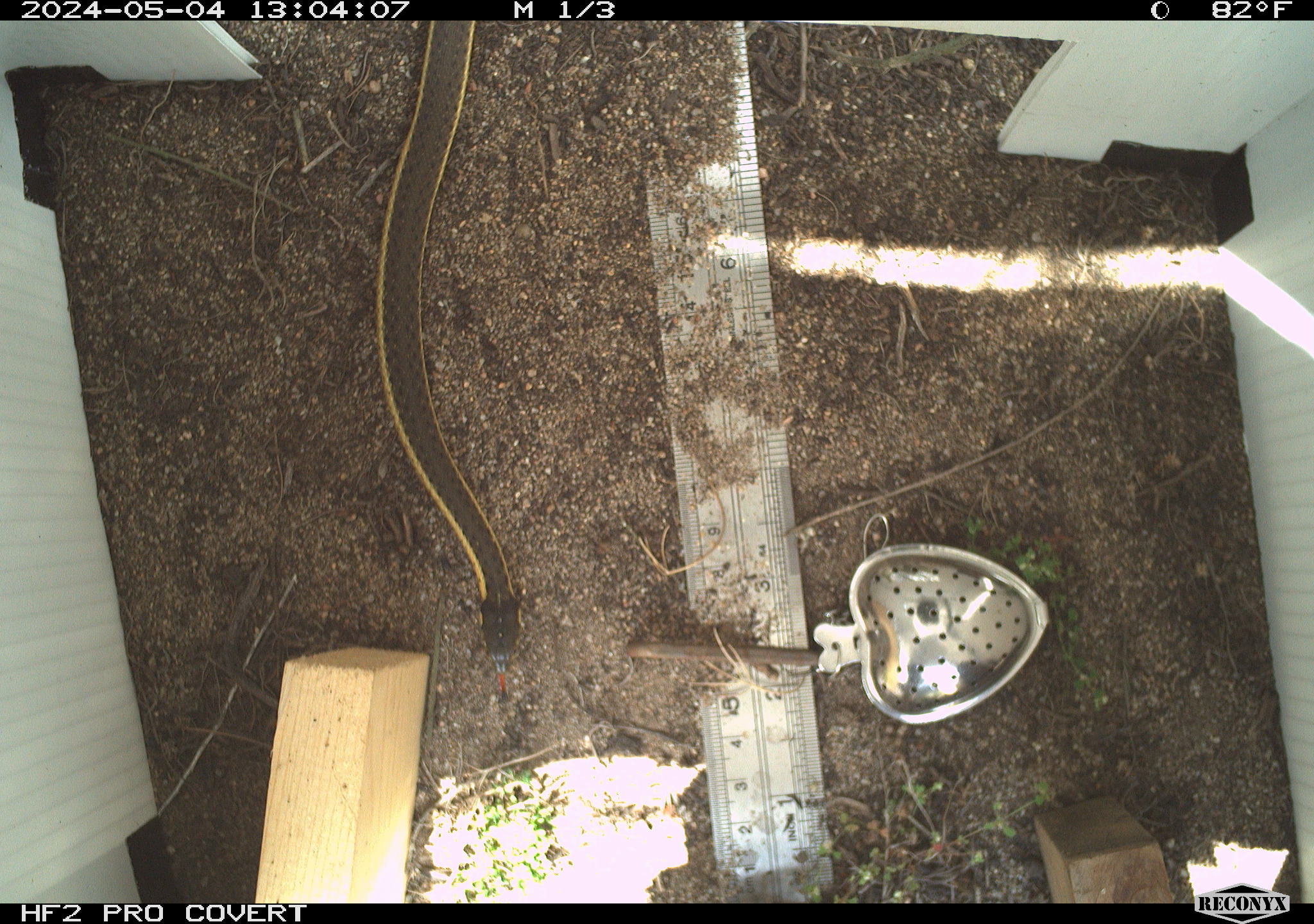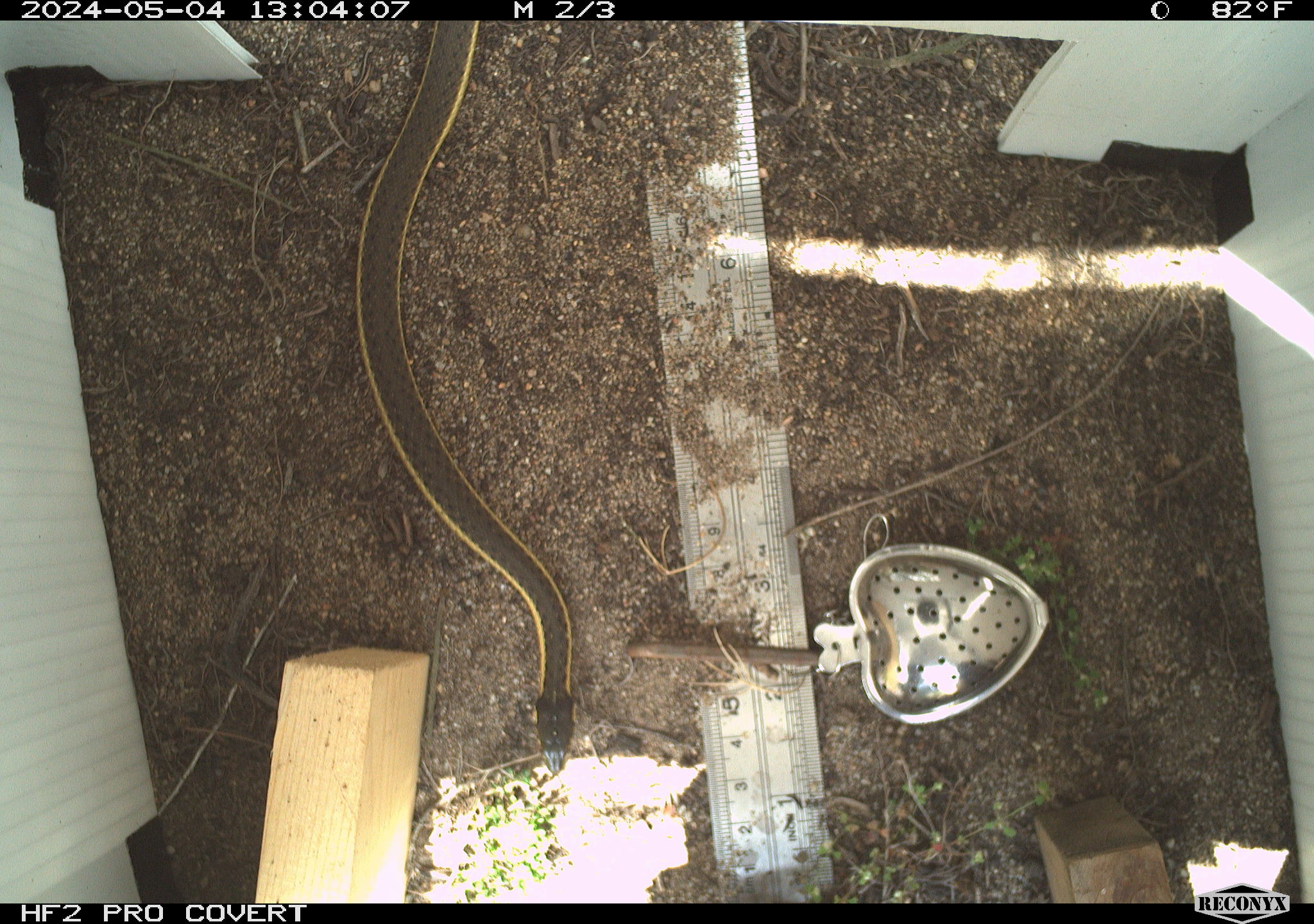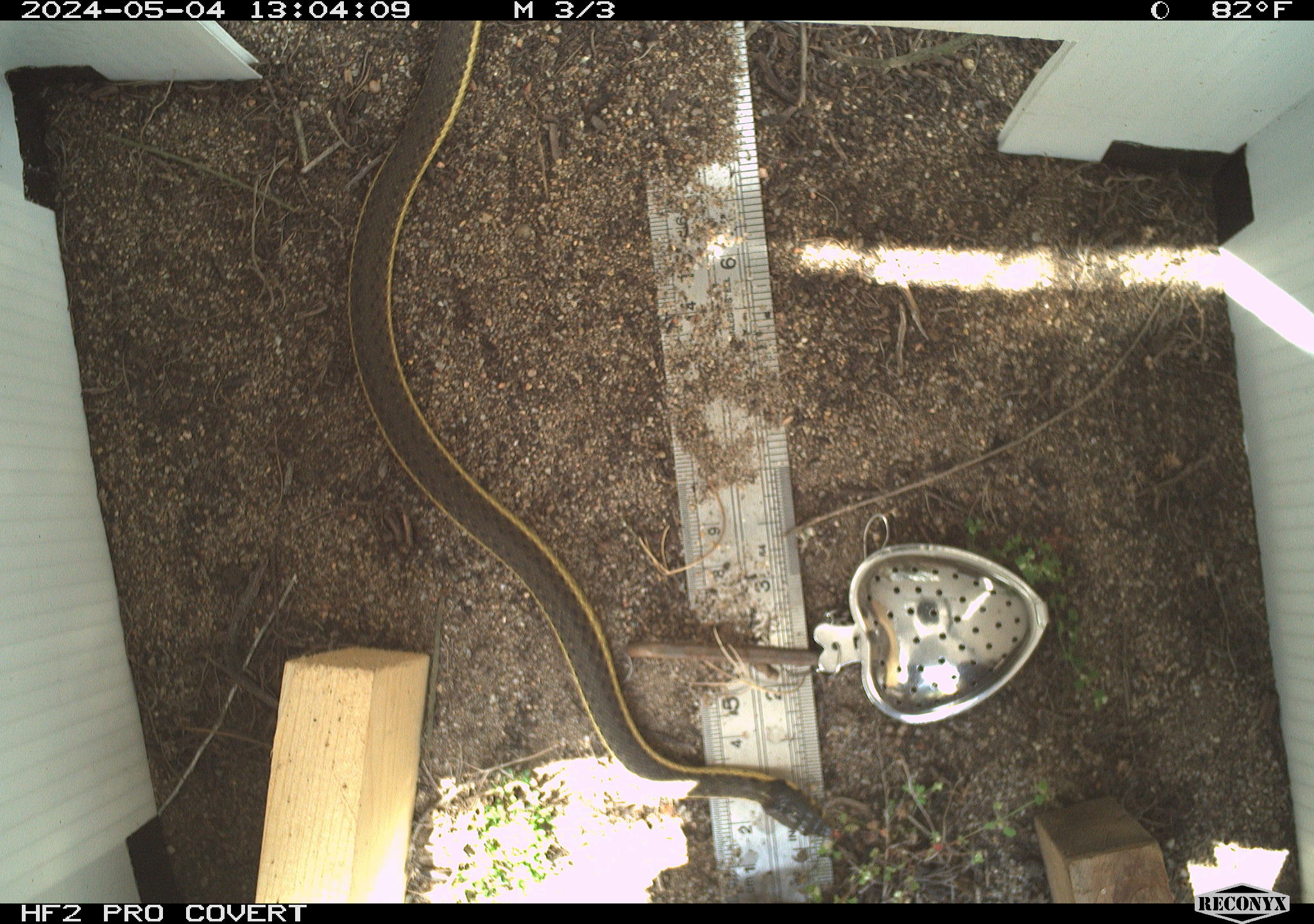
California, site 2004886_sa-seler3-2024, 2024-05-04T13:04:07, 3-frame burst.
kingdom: Animalia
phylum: Chordata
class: Reptilia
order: Squamata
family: Colubridae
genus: Thamnophis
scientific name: Thamnophis hammondii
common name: two-striped gartersnake